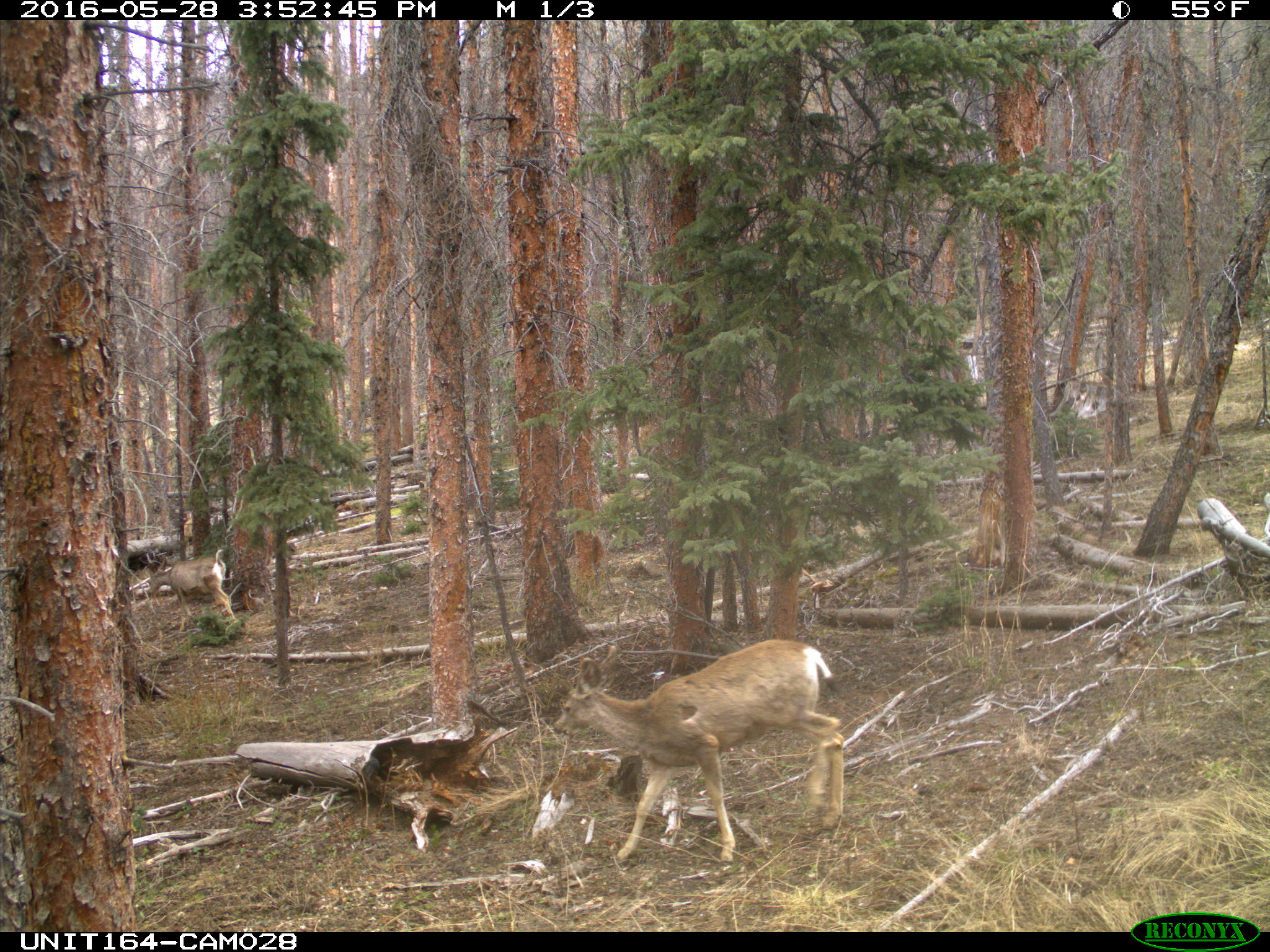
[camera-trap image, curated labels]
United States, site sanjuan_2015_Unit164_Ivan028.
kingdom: Animalia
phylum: Chordata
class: Mammalia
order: Artiodactyla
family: Cervidae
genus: Odocoileus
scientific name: Odocoileus hemionus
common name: mule deer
Odocoileus hemionus (mule deer).